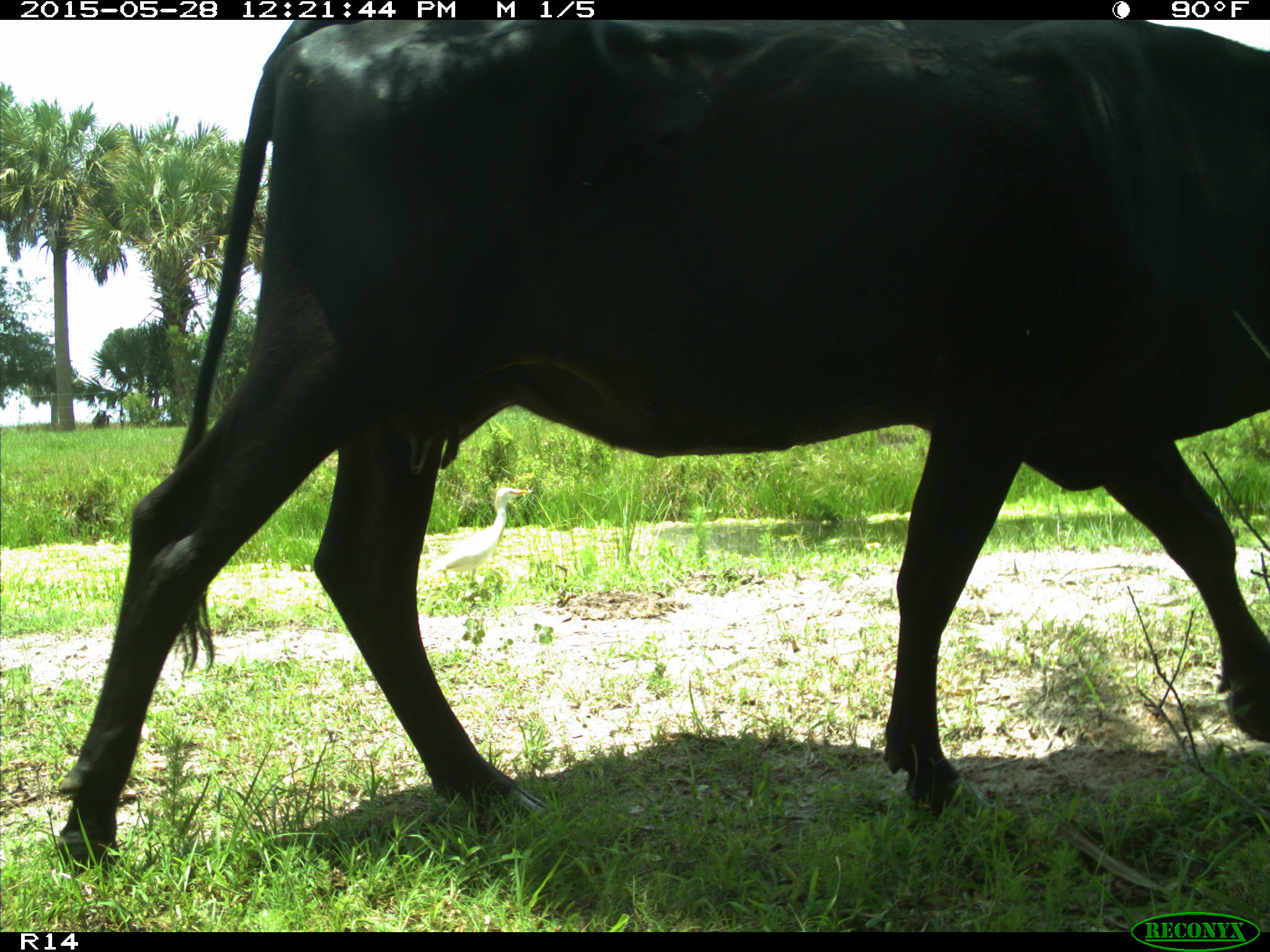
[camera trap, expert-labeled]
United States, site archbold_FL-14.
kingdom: Animalia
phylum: Chordata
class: Mammalia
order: Artiodactyla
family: Bovidae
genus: Bos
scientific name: Bos taurus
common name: domestic cow